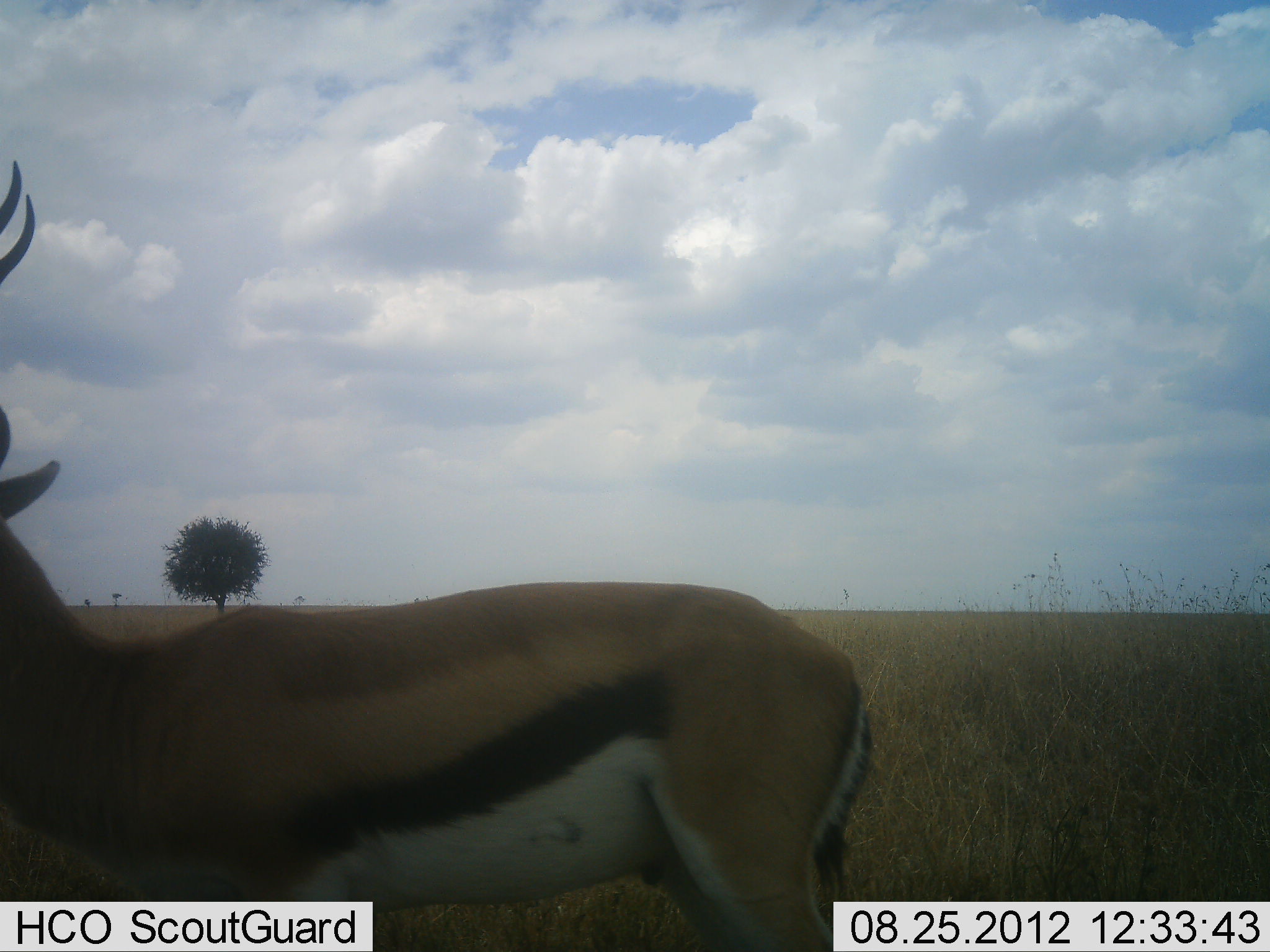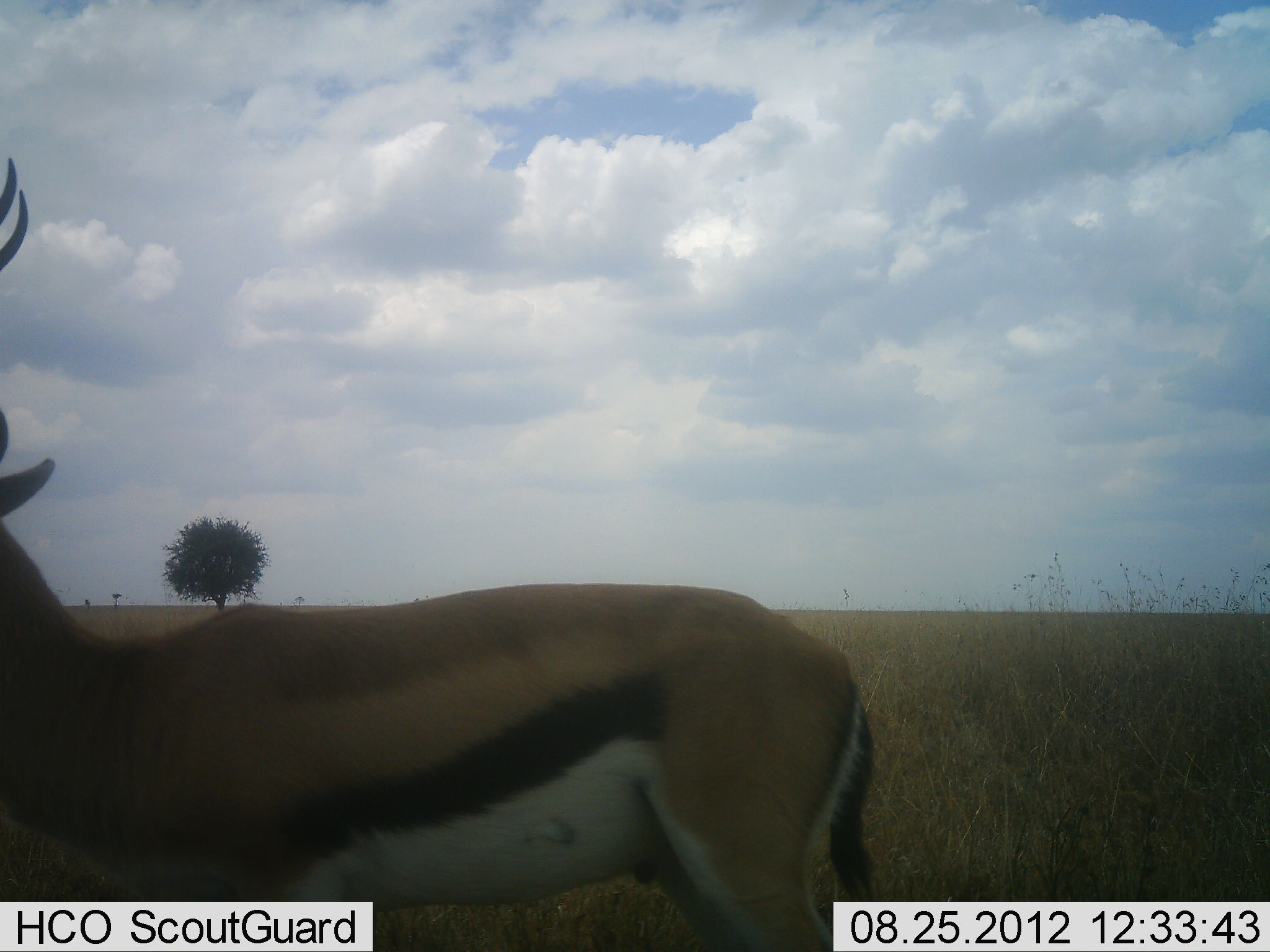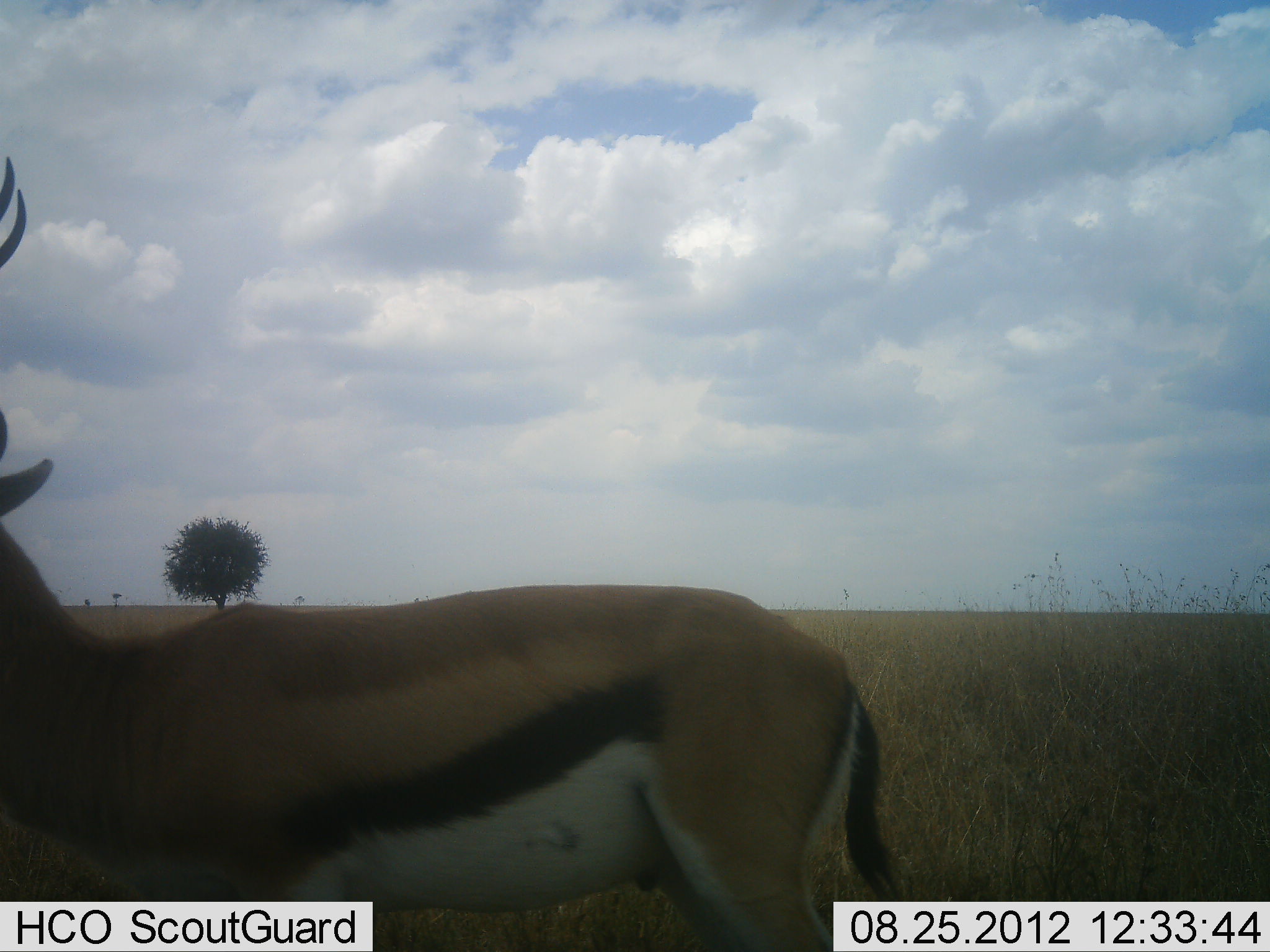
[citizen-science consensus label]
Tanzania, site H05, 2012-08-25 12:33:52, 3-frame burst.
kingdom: Animalia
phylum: Chordata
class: Mammalia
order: Artiodactyla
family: Bovidae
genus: Eudorcas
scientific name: Eudorcas thomsonii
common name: thomson's gazelle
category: gazellethomsons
Gazellethomsons (thomson's gazelle) (Eudorcas thomsonii), count 1. Behavior (volunteer vote fractions): standing 100%, resting 0%, moving 0%, interacting 0%. Young present (vote fraction): 0%. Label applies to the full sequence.